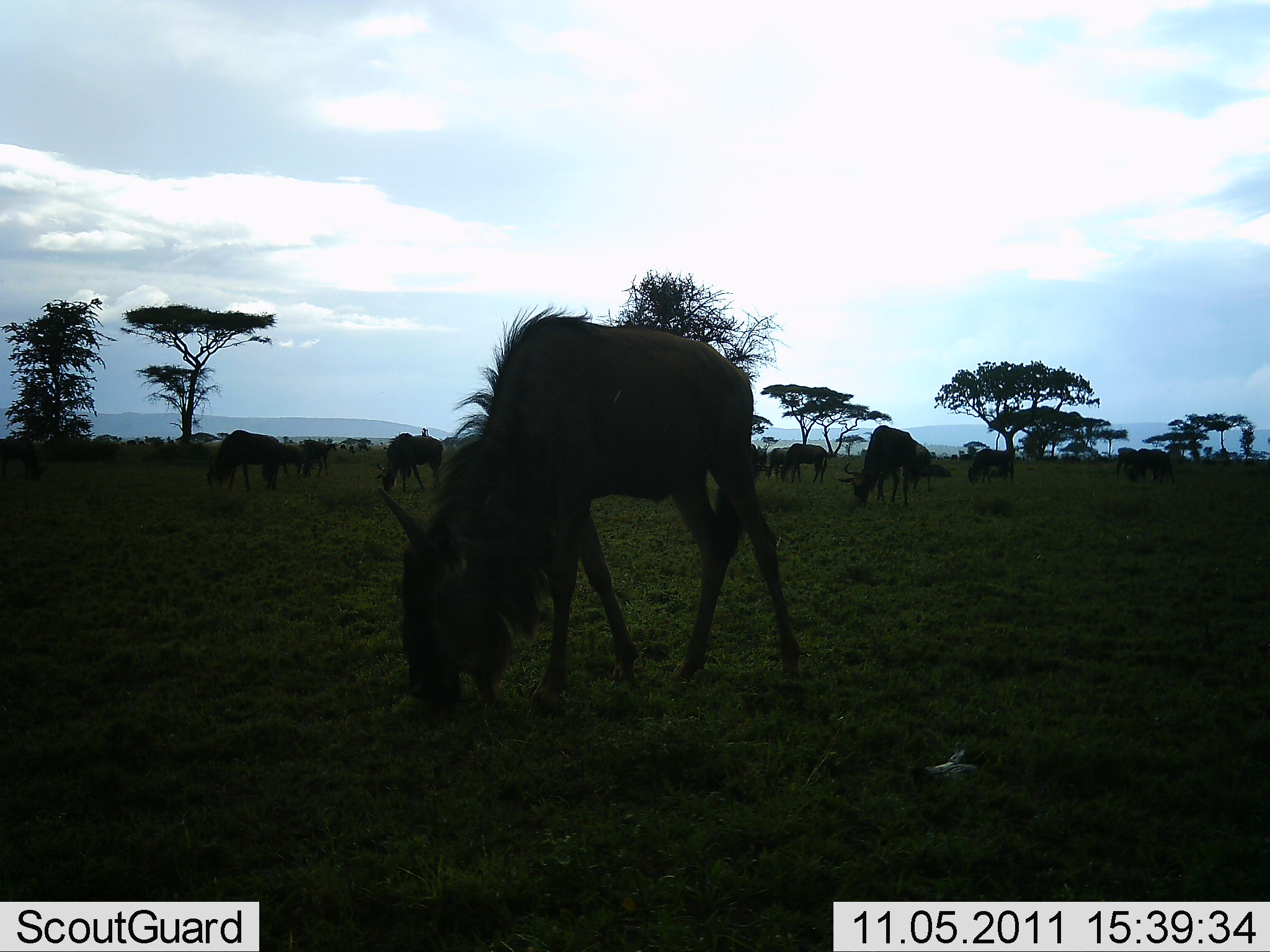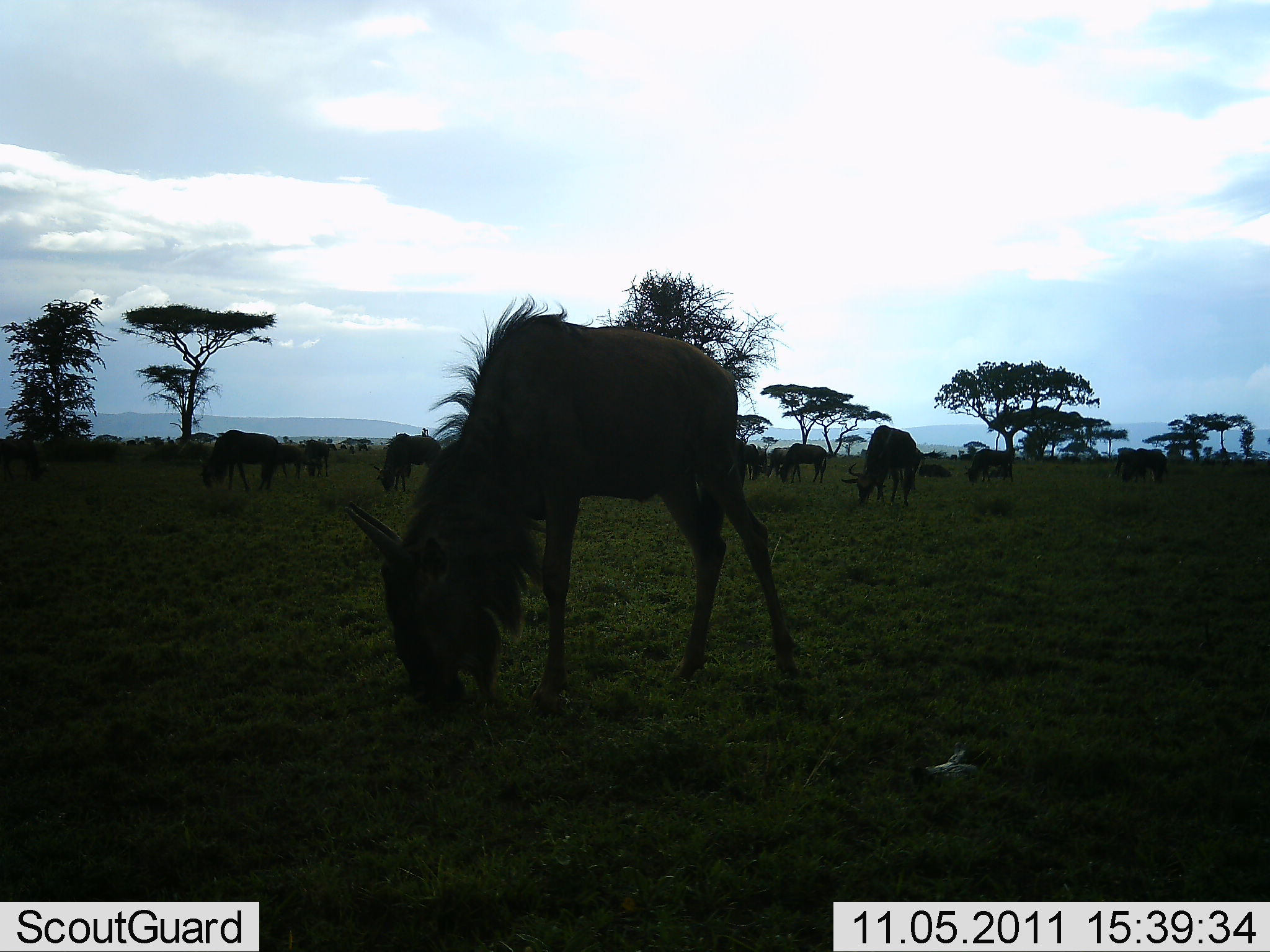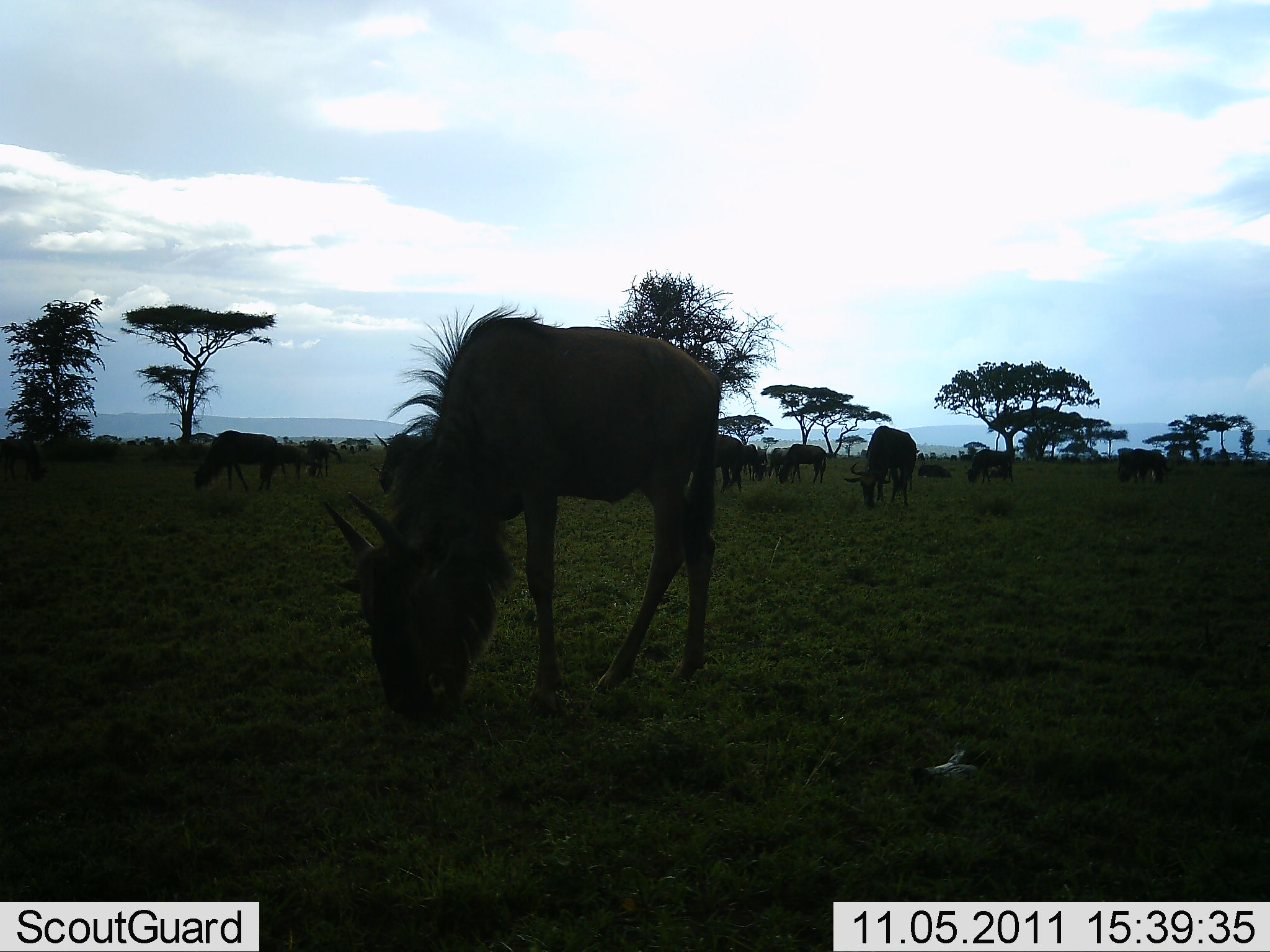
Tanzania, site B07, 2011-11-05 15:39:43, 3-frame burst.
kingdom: Animalia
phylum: Chordata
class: Mammalia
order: Artiodactyla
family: Bovidae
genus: Connochaetes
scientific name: Connochaetes taurinus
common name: blue wildebeest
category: wildebeest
Wildebeest (blue wildebeest) (Connochaetes taurinus), count 11-50. Behavior (volunteer vote fractions): standing 43%, resting 7%, moving 14%, interacting 0%. Young present (vote fraction): 0%. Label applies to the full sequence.